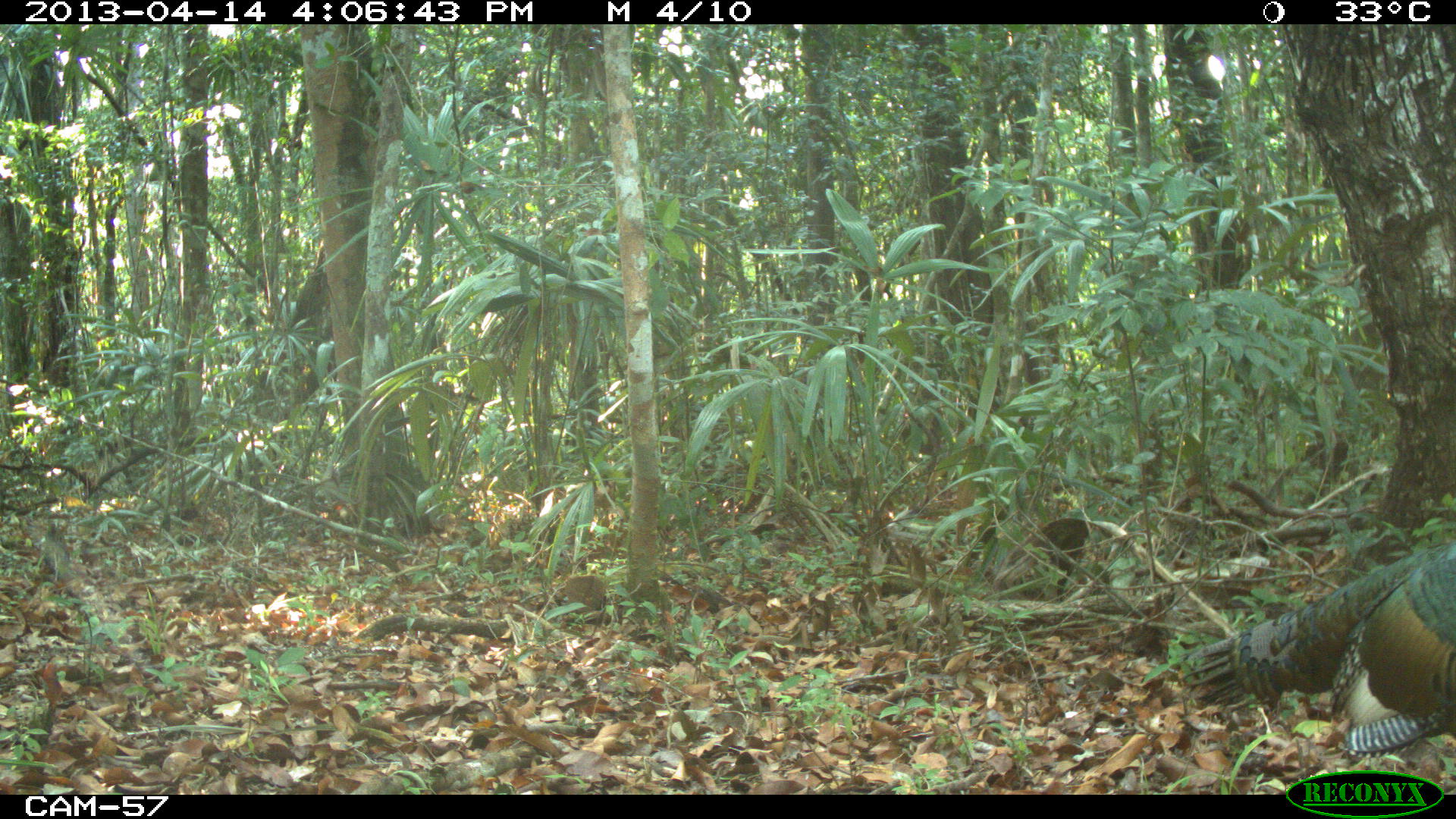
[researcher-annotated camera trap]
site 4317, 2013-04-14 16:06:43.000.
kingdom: Animalia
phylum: Chordata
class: Aves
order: Galliformes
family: Phasianidae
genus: Meleagris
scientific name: Meleagris ocellata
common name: ocellated turkey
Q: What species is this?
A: Meleagris ocellata (ocellated turkey).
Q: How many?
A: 1.